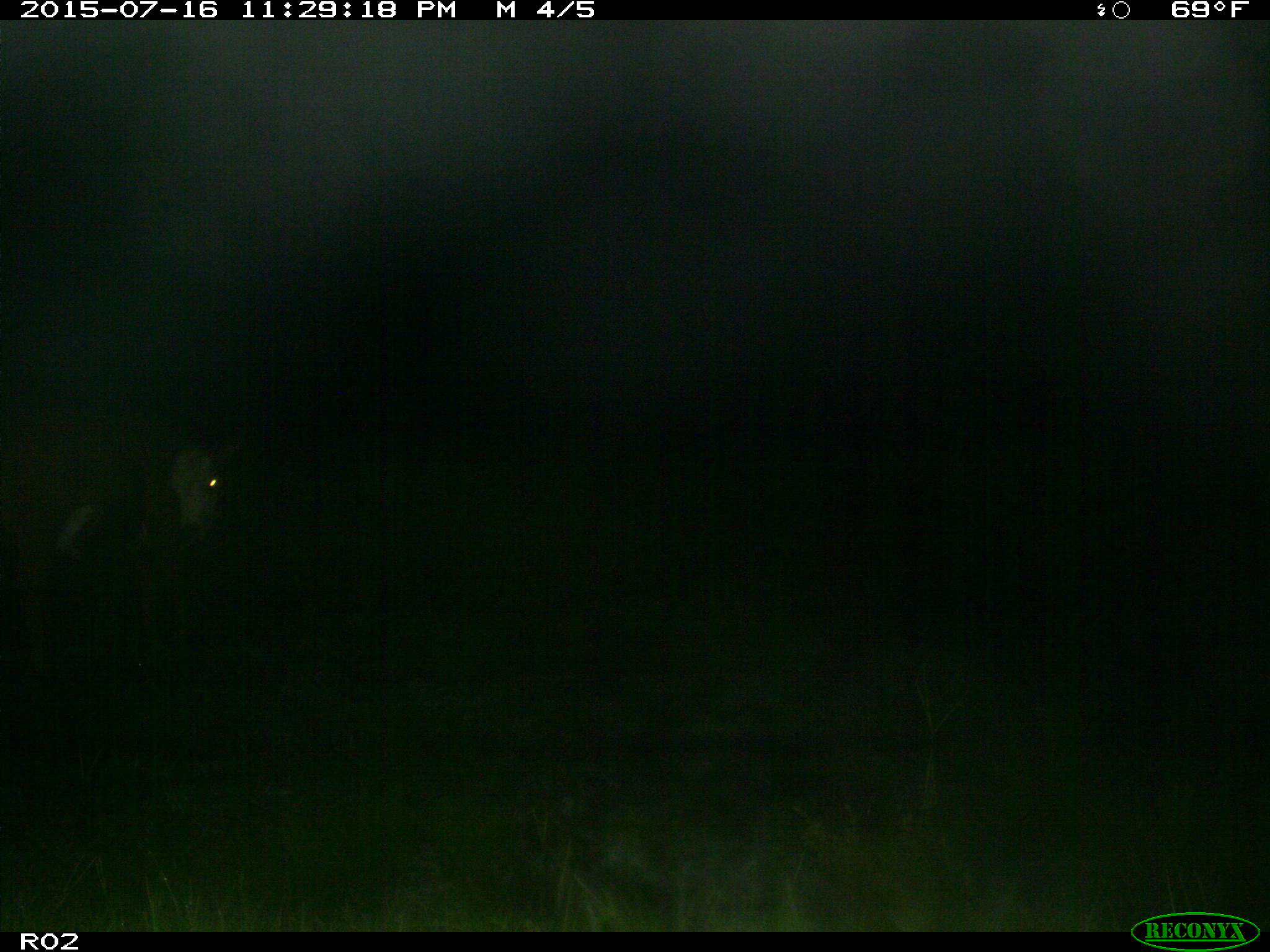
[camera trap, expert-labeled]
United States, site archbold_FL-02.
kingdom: Animalia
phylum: Chordata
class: Mammalia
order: Artiodactyla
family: Bovidae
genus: Bos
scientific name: Bos taurus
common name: domestic cow